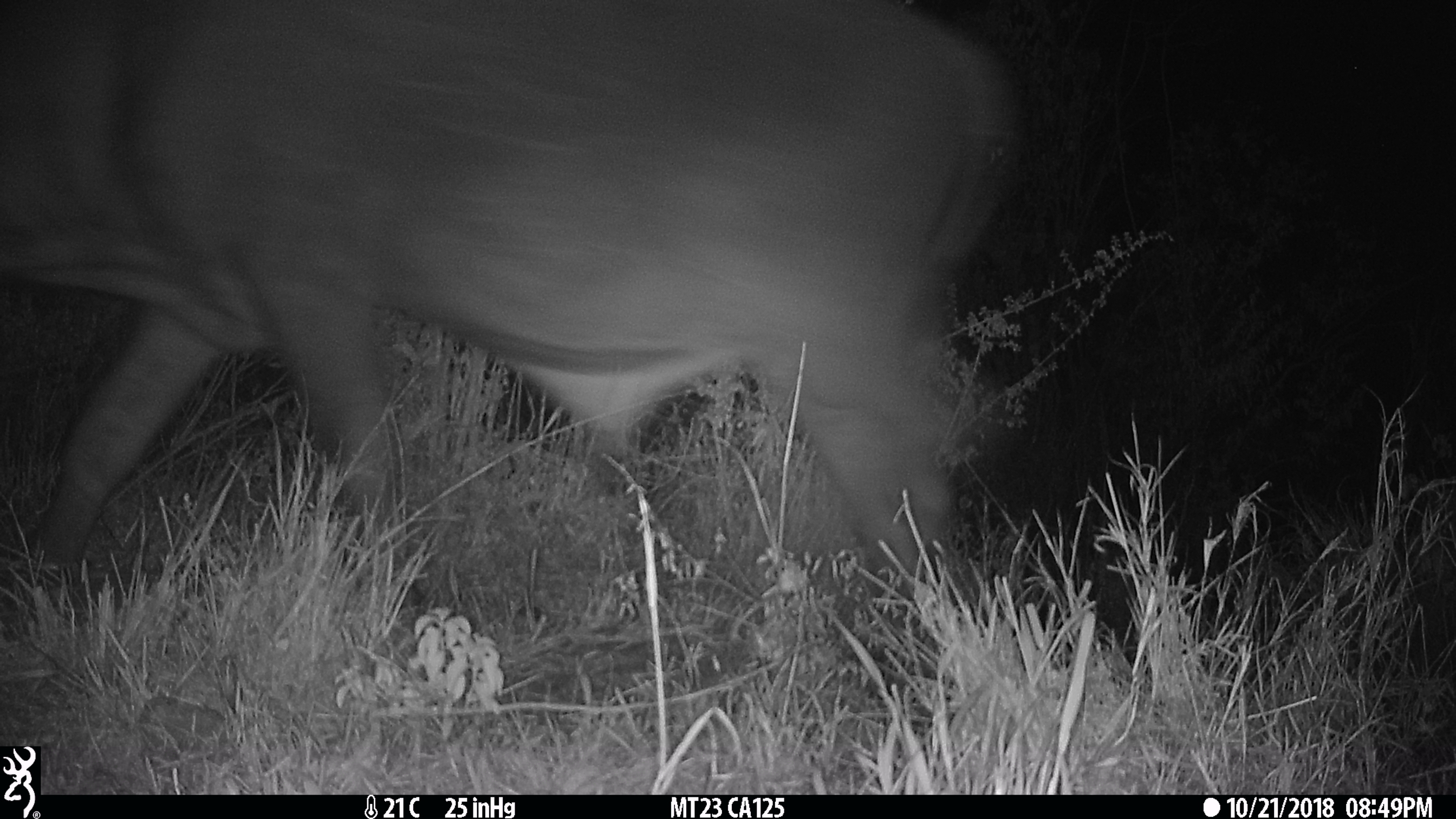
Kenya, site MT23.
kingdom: Animalia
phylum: Chordata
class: Mammalia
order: Artiodactyla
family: Bovidae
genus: Syncerus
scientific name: Syncerus caffer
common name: buffalo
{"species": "buffalo (Syncerus caffer)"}